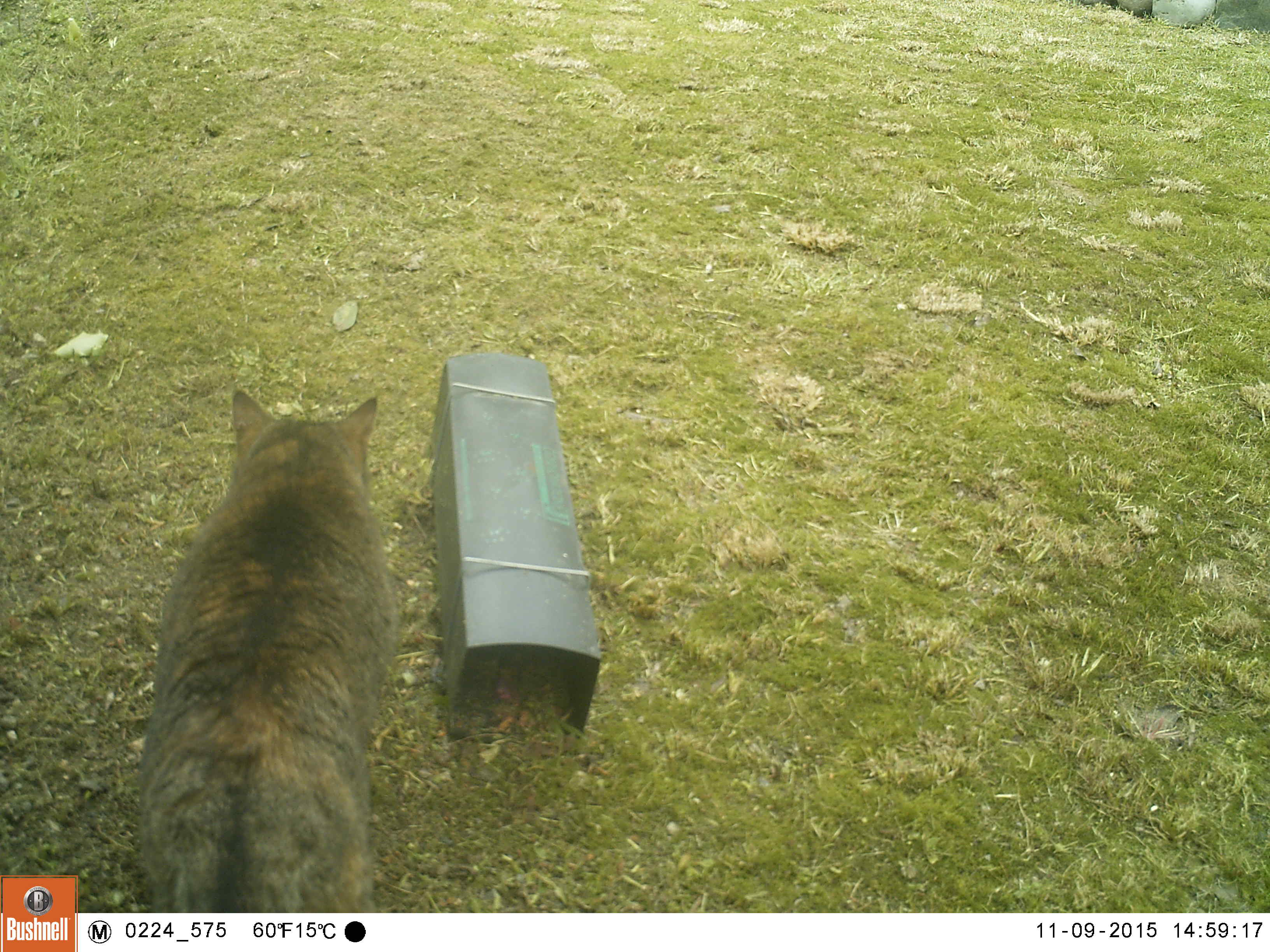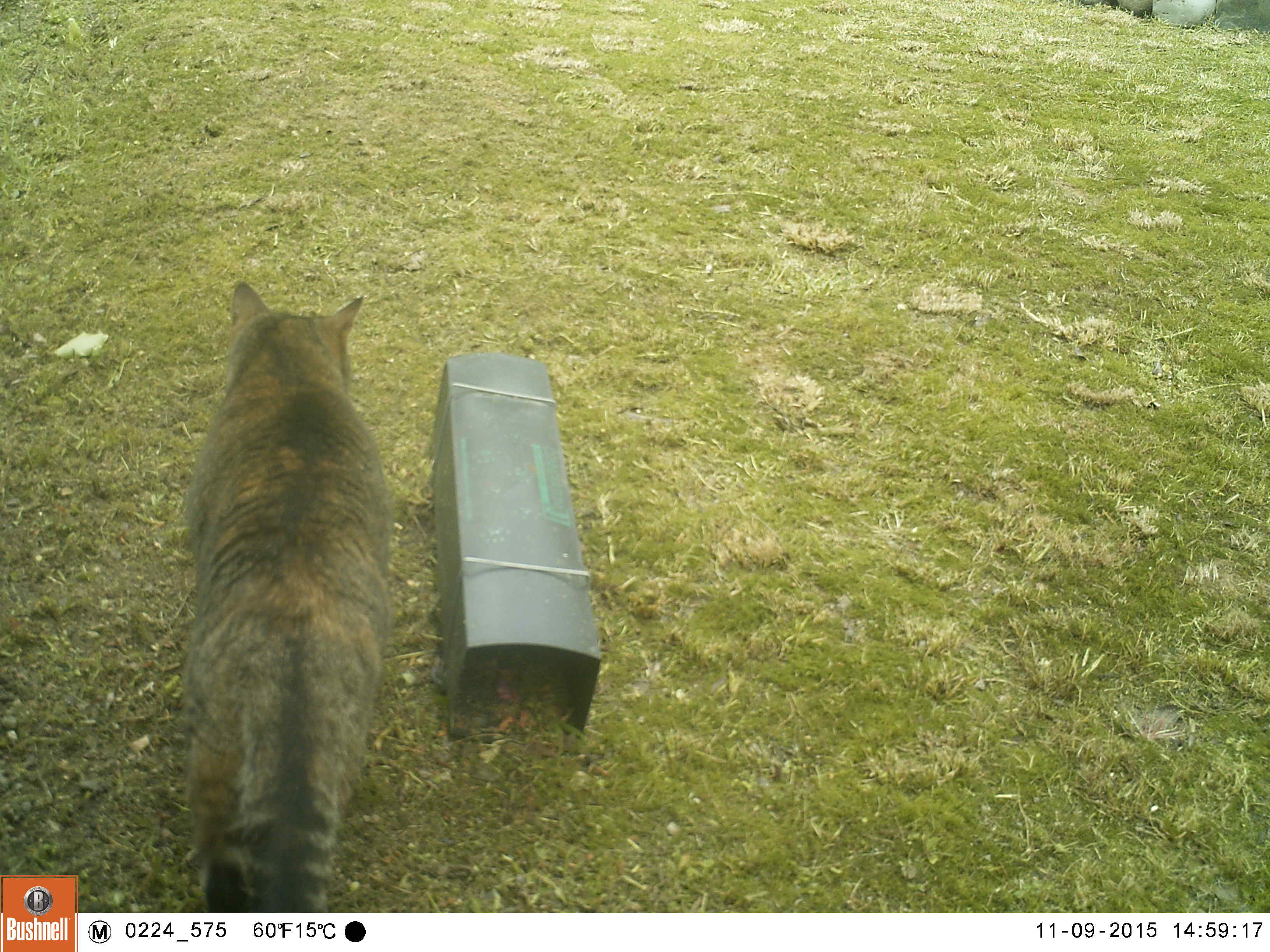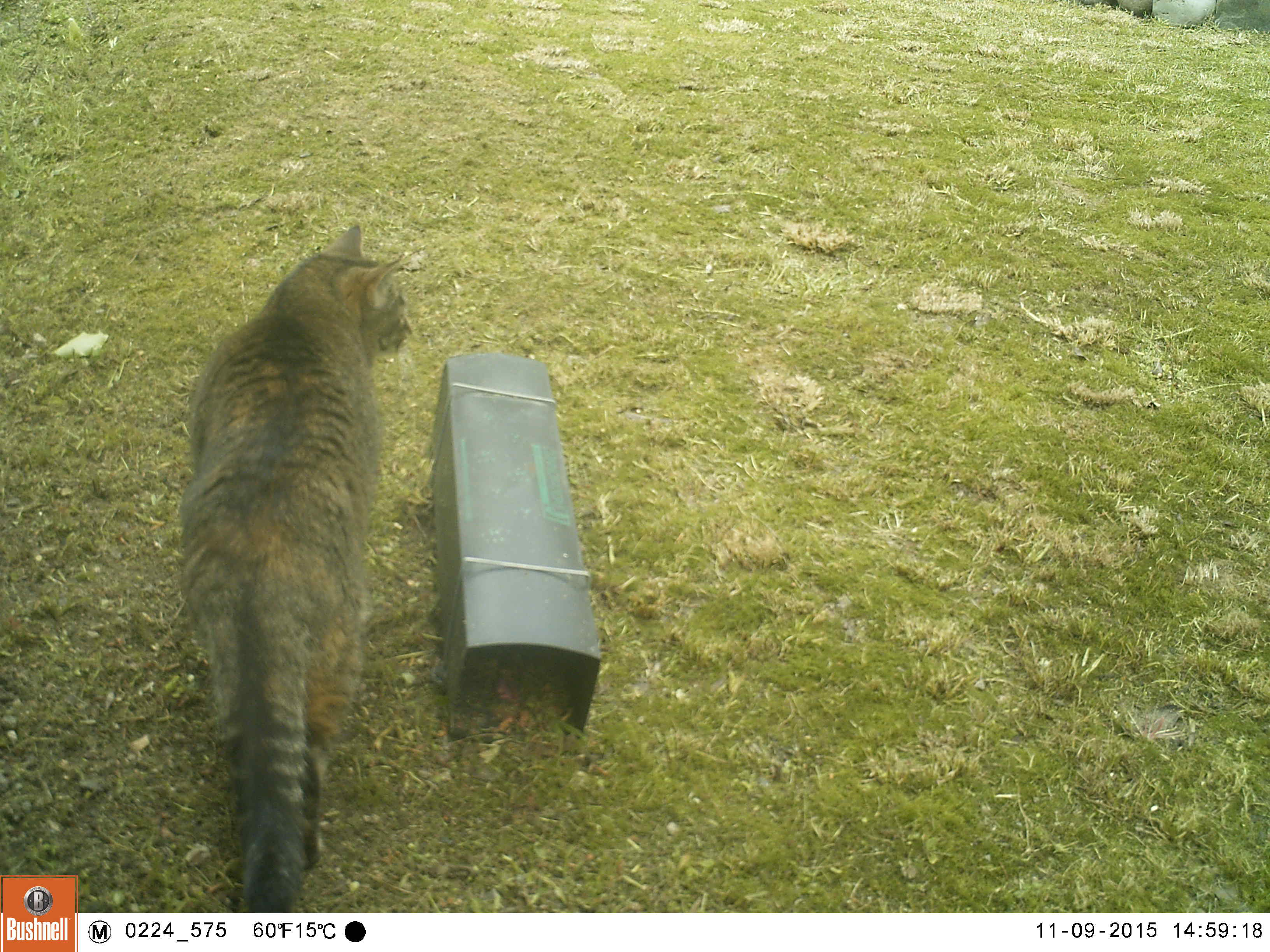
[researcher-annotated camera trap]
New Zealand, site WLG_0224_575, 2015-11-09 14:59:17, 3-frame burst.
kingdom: Animalia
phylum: Chordata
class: Mammalia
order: Carnivora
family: Felidae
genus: Felis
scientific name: Felis catus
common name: domestic cat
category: cat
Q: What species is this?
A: Cat (domestic cat) (Felis catus).